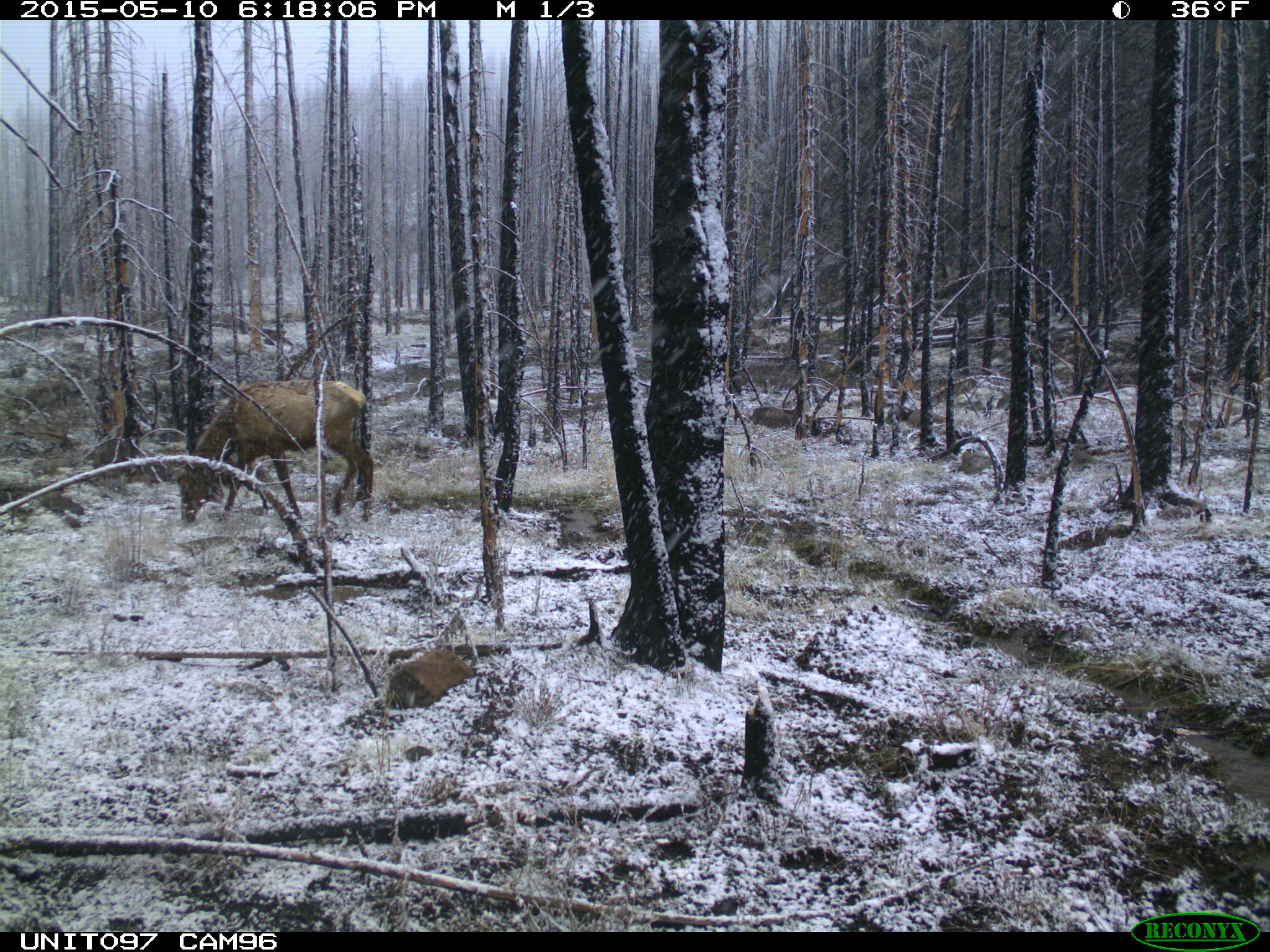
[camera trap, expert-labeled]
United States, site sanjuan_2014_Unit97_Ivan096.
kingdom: Animalia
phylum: Chordata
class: Mammalia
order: Artiodactyla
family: Cervidae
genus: Cervus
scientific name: Cervus elaphus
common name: red deer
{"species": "Cervus elaphus (red deer)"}